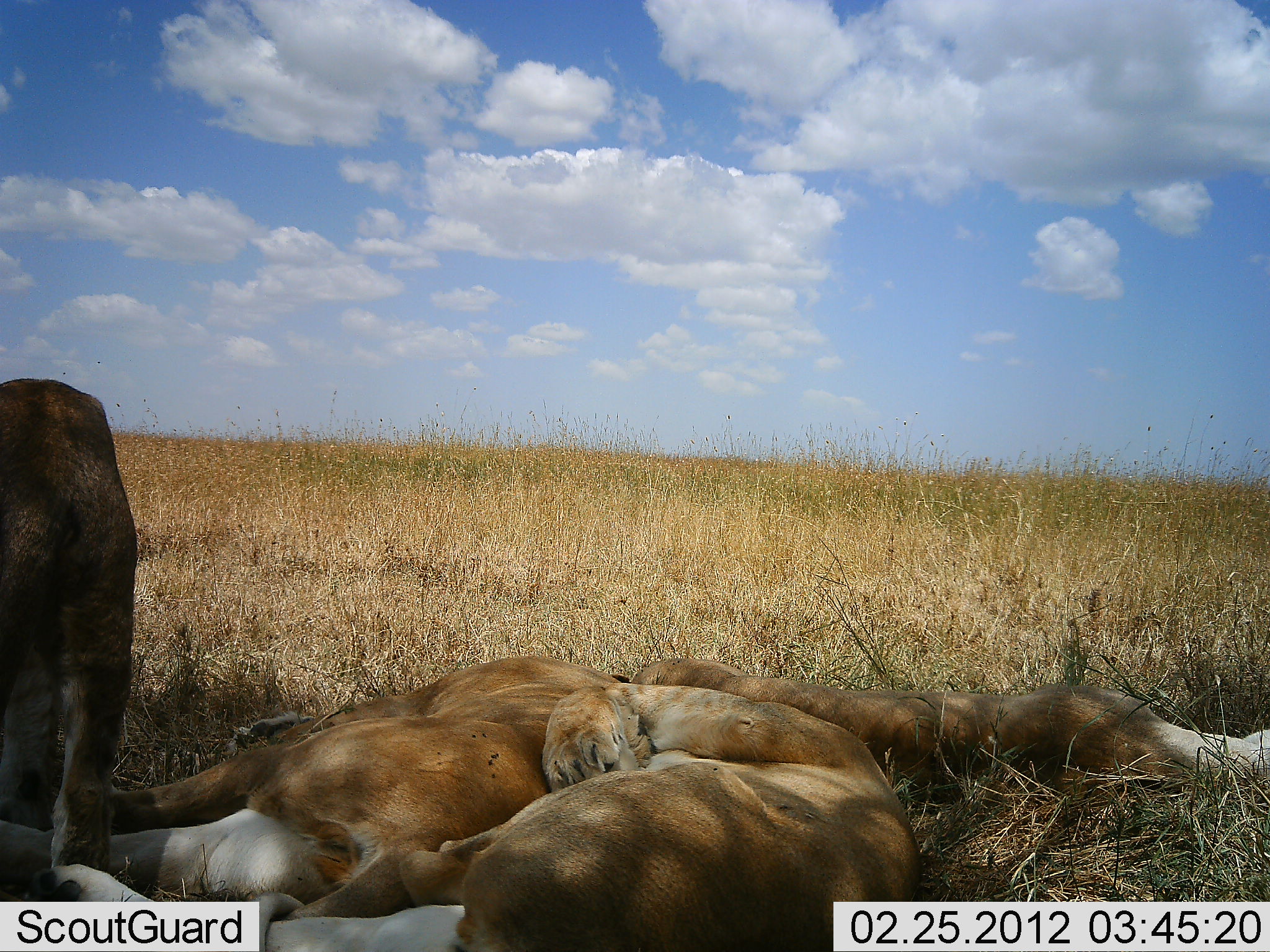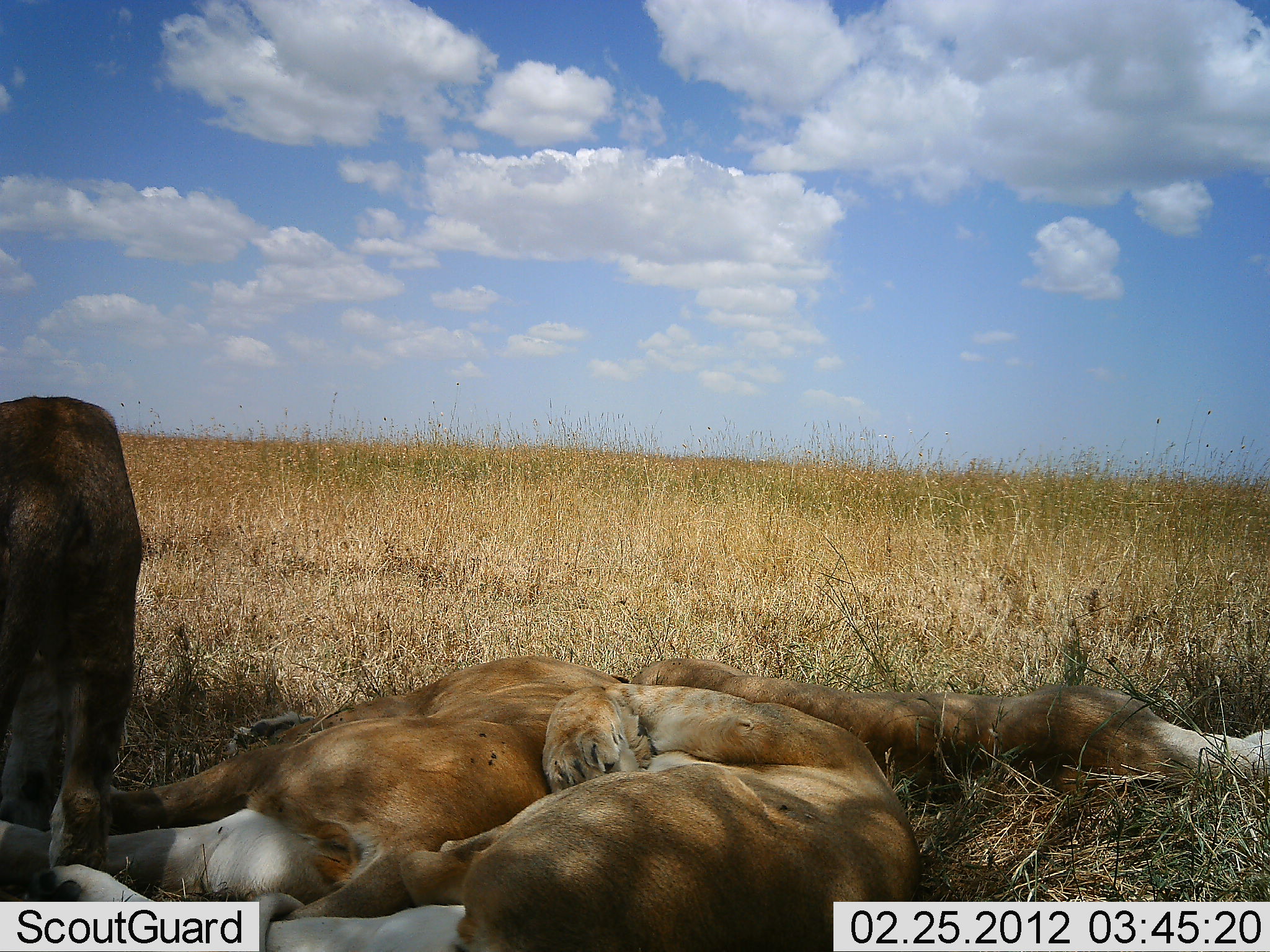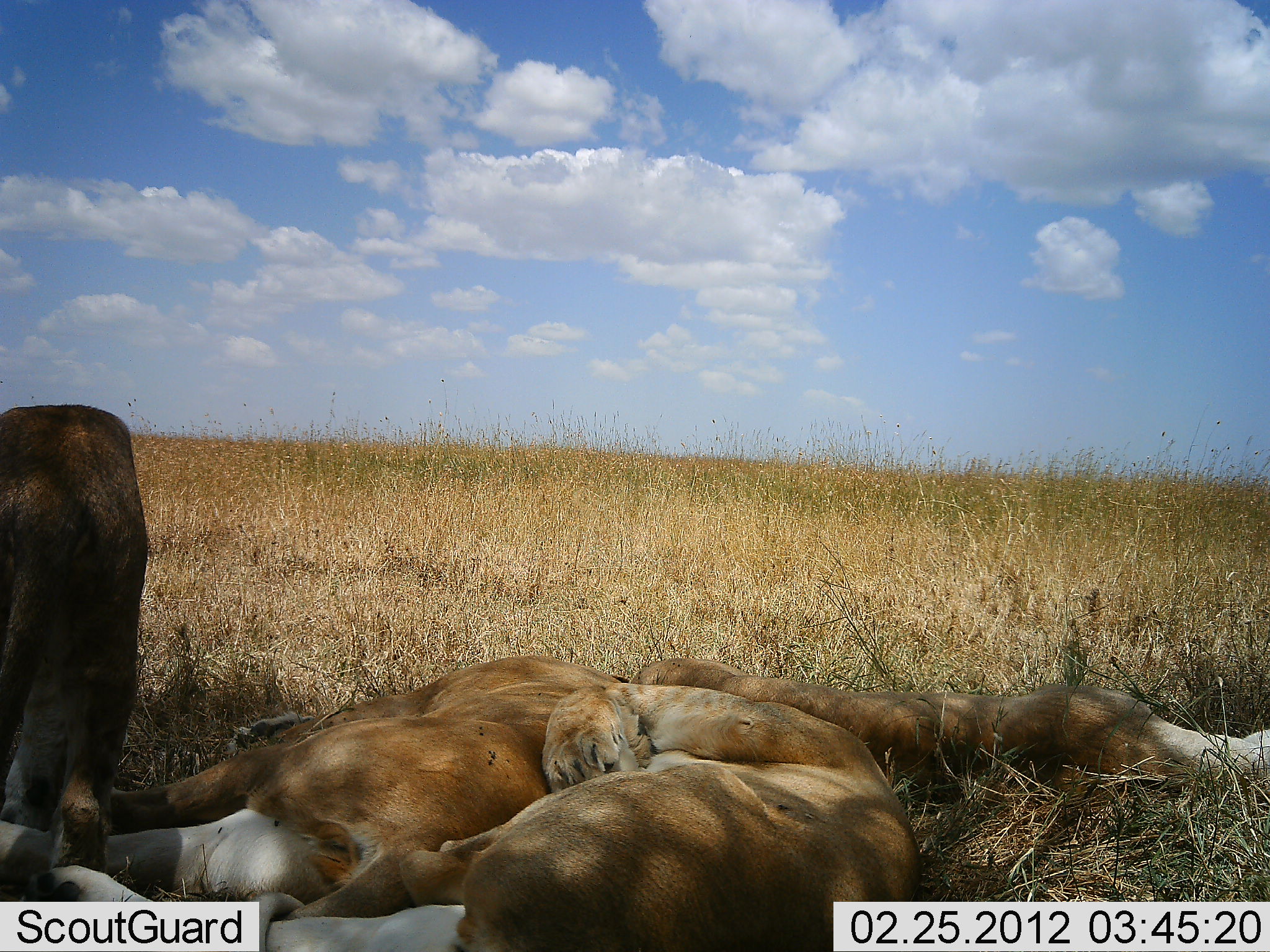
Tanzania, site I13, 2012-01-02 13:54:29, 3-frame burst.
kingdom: Animalia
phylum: Chordata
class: Mammalia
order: Carnivora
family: Felidae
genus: Panthera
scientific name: Panthera leo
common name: lion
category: lionfemale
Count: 4.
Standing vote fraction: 40%.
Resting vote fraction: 95%.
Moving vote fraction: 5%.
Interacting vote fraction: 5%.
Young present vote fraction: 5%.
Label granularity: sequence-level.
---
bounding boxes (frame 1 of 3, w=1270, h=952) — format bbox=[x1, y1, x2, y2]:
animal: bbox=[0, 682, 914, 951]; bbox=[0, 654, 627, 952]; bbox=[612, 658, 1270, 782]; bbox=[0, 378, 137, 870]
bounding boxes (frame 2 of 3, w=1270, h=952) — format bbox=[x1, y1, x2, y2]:
animal: bbox=[32, 683, 923, 952]; bbox=[0, 653, 627, 952]; bbox=[611, 658, 1270, 782]; bbox=[0, 395, 144, 870]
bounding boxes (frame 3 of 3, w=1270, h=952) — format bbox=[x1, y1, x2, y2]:
animal: bbox=[32, 683, 923, 952]; bbox=[0, 653, 627, 952]; bbox=[611, 659, 1270, 781]; bbox=[0, 402, 149, 870]